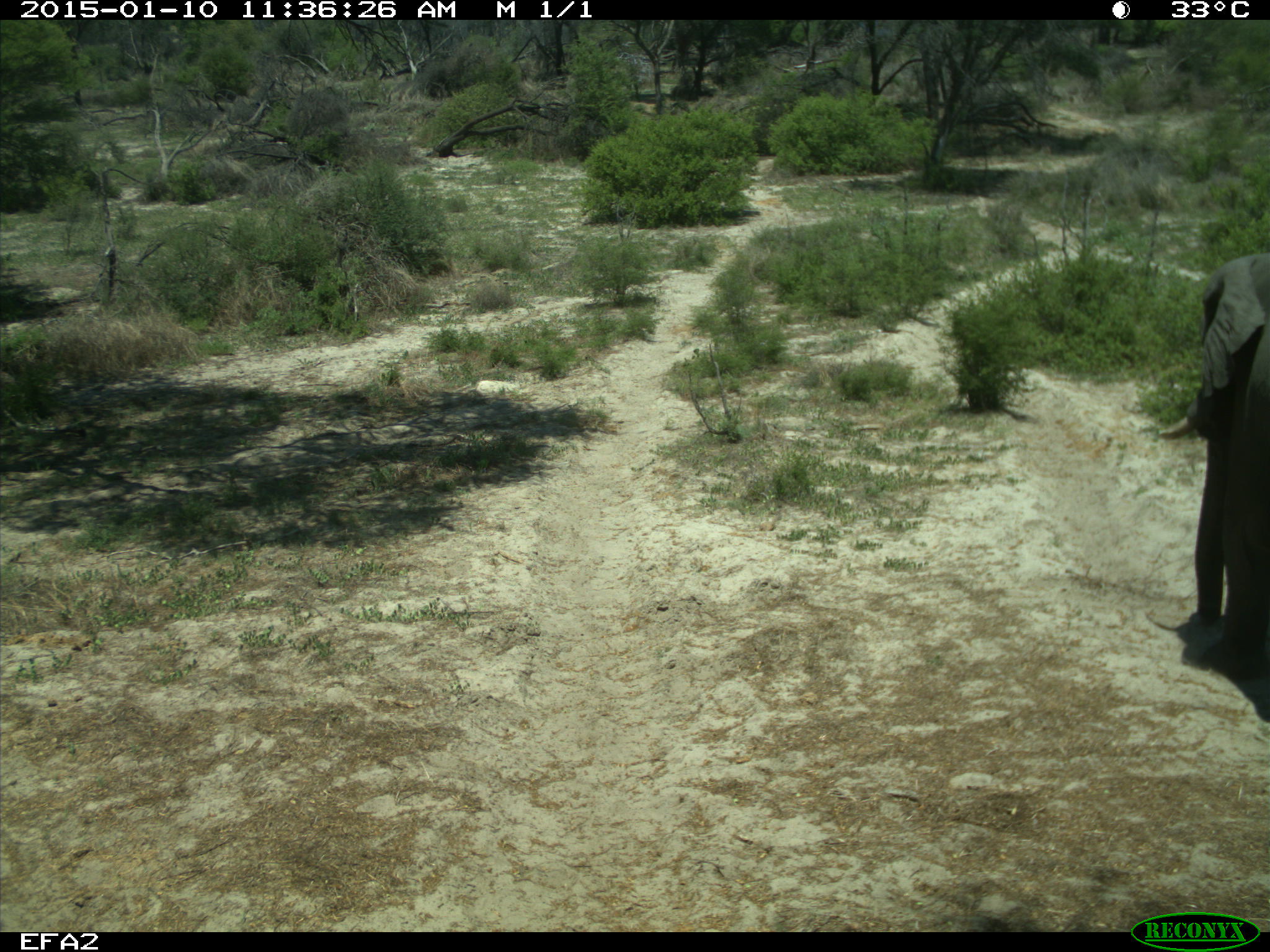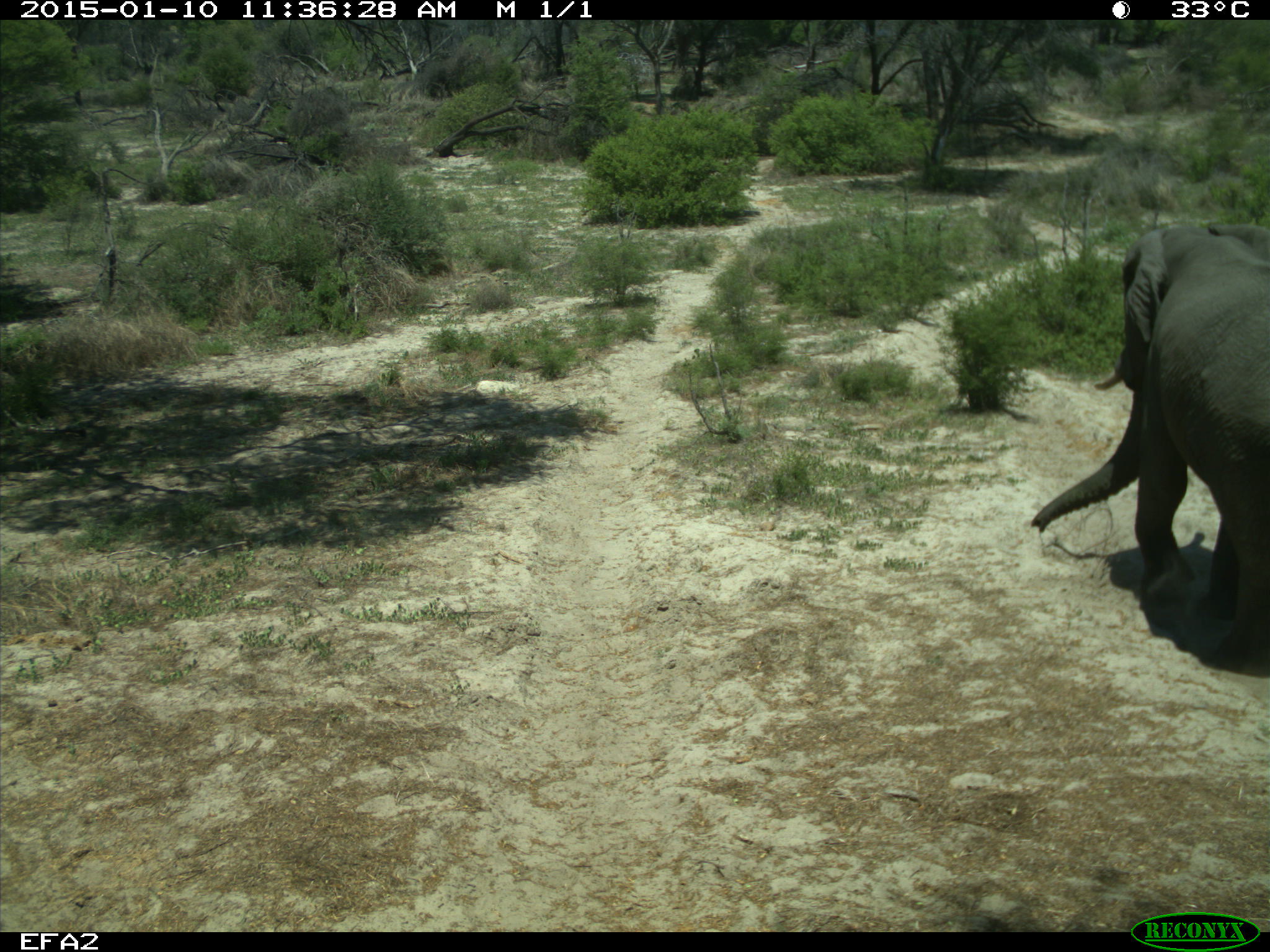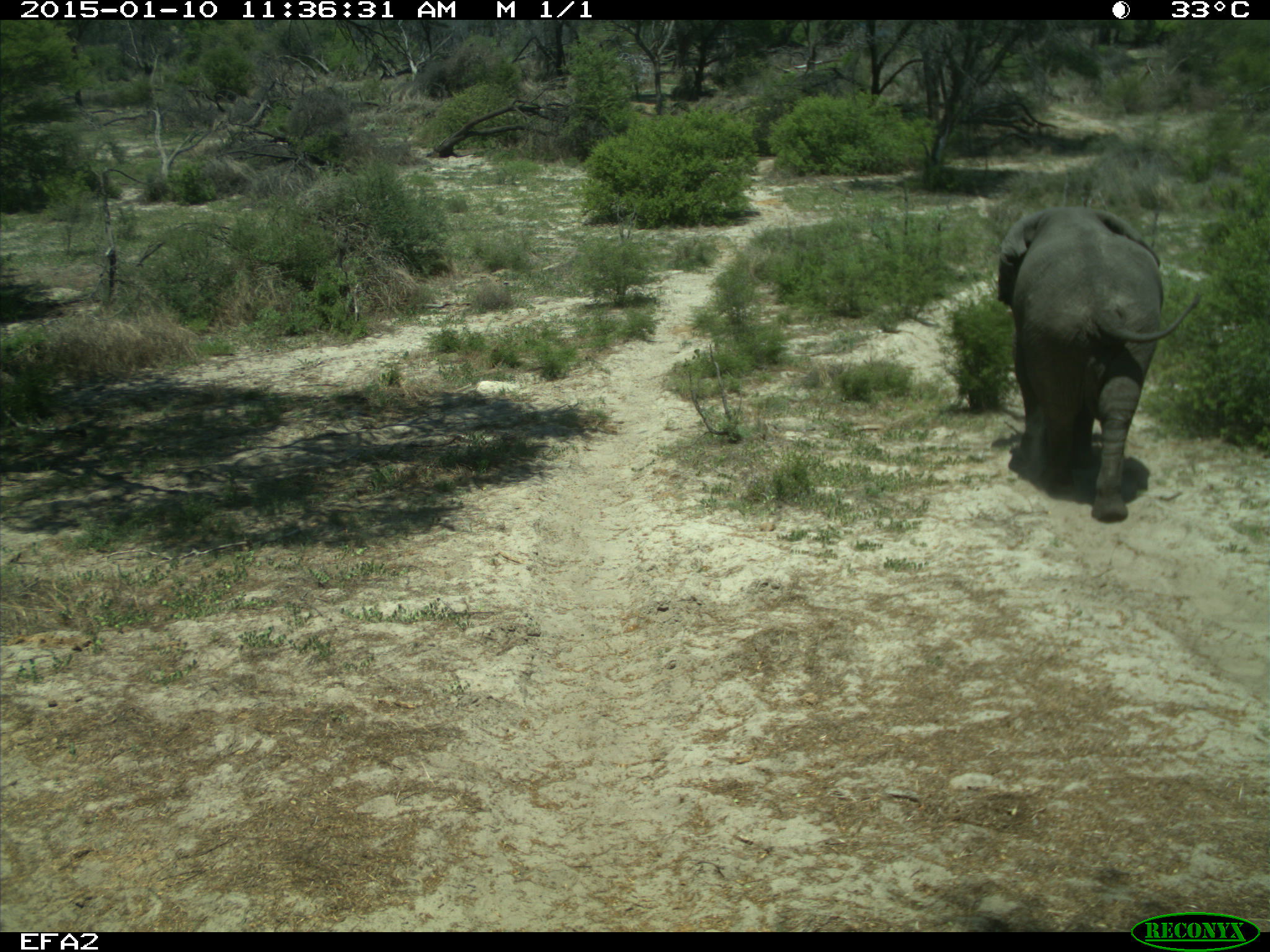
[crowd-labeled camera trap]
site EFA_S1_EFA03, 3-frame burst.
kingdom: Animalia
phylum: Chordata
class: Mammalia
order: Proboscidea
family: Elephantidae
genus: Loxodonta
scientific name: Loxodonta africana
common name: african bush elephant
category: elephant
Elephant (african bush elephant) (Loxodonta africana), count 1. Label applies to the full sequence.